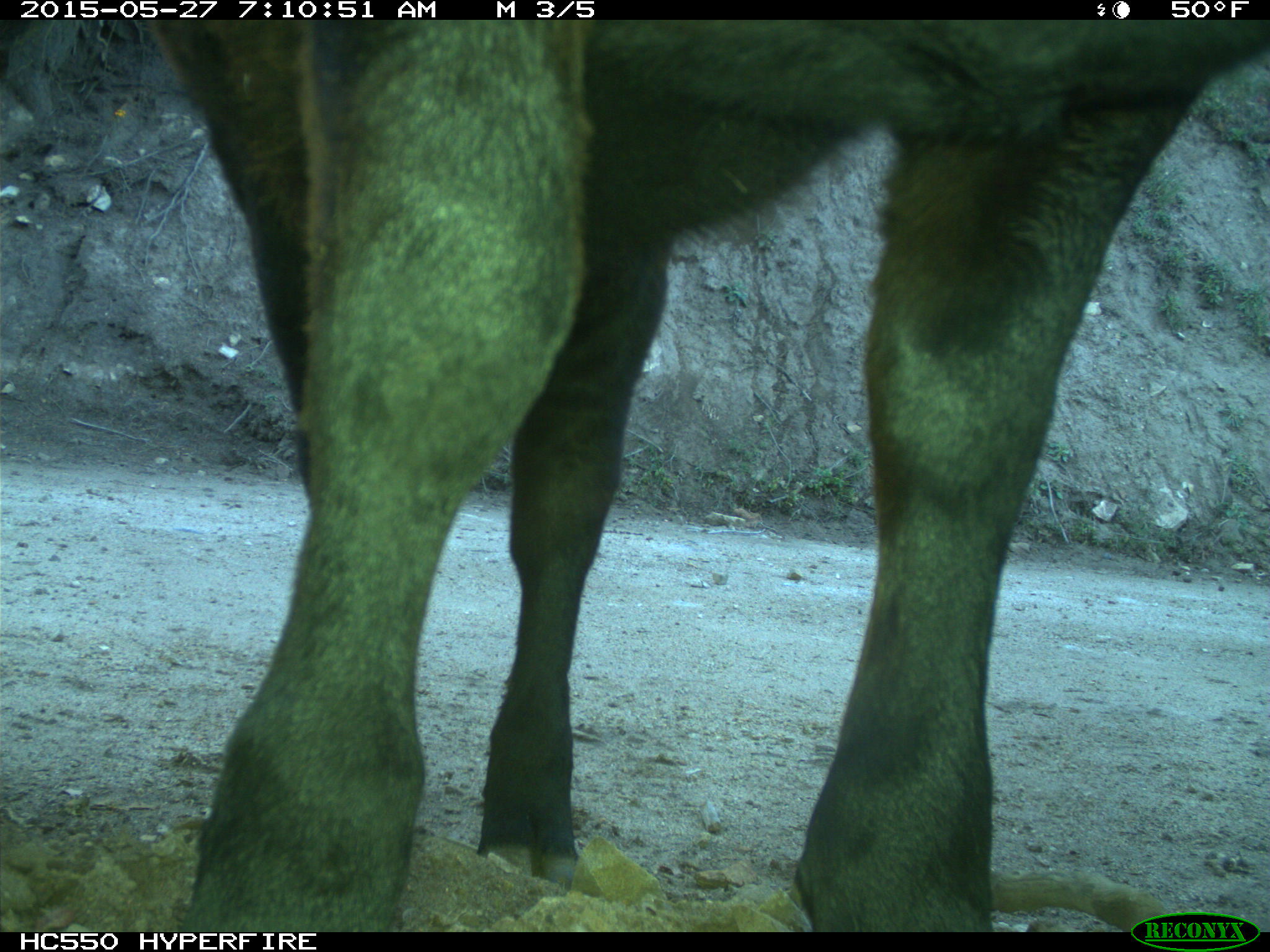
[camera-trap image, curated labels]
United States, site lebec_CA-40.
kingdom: Animalia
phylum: Chordata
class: Mammalia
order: Artiodactyla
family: Bovidae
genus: Bos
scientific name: Bos taurus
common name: domestic cow